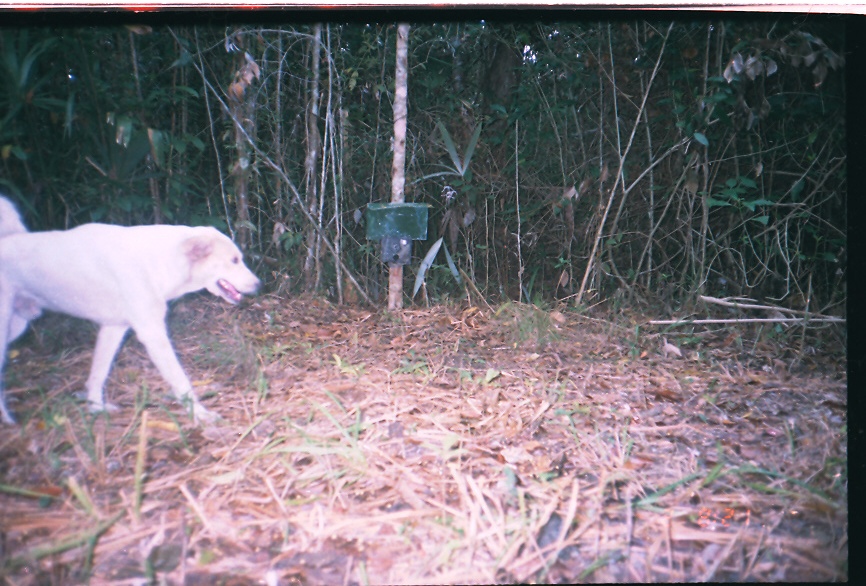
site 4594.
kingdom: Animalia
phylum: Chordata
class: Mammalia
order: Carnivora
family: Canidae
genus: Canis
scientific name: Canis familiaris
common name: domestic dog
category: canis lupus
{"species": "canis lupus (domestic dog) (Canis familiaris)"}